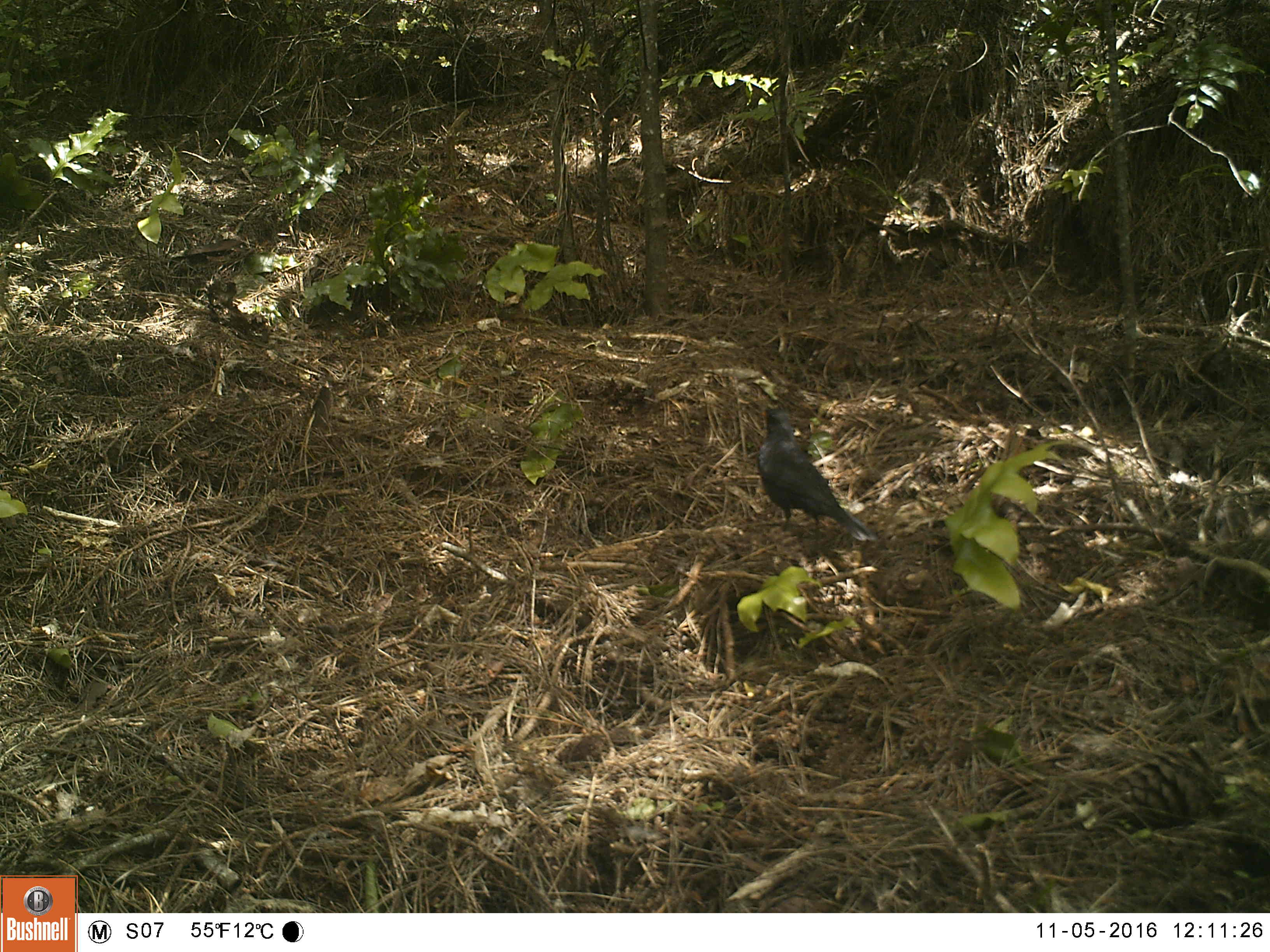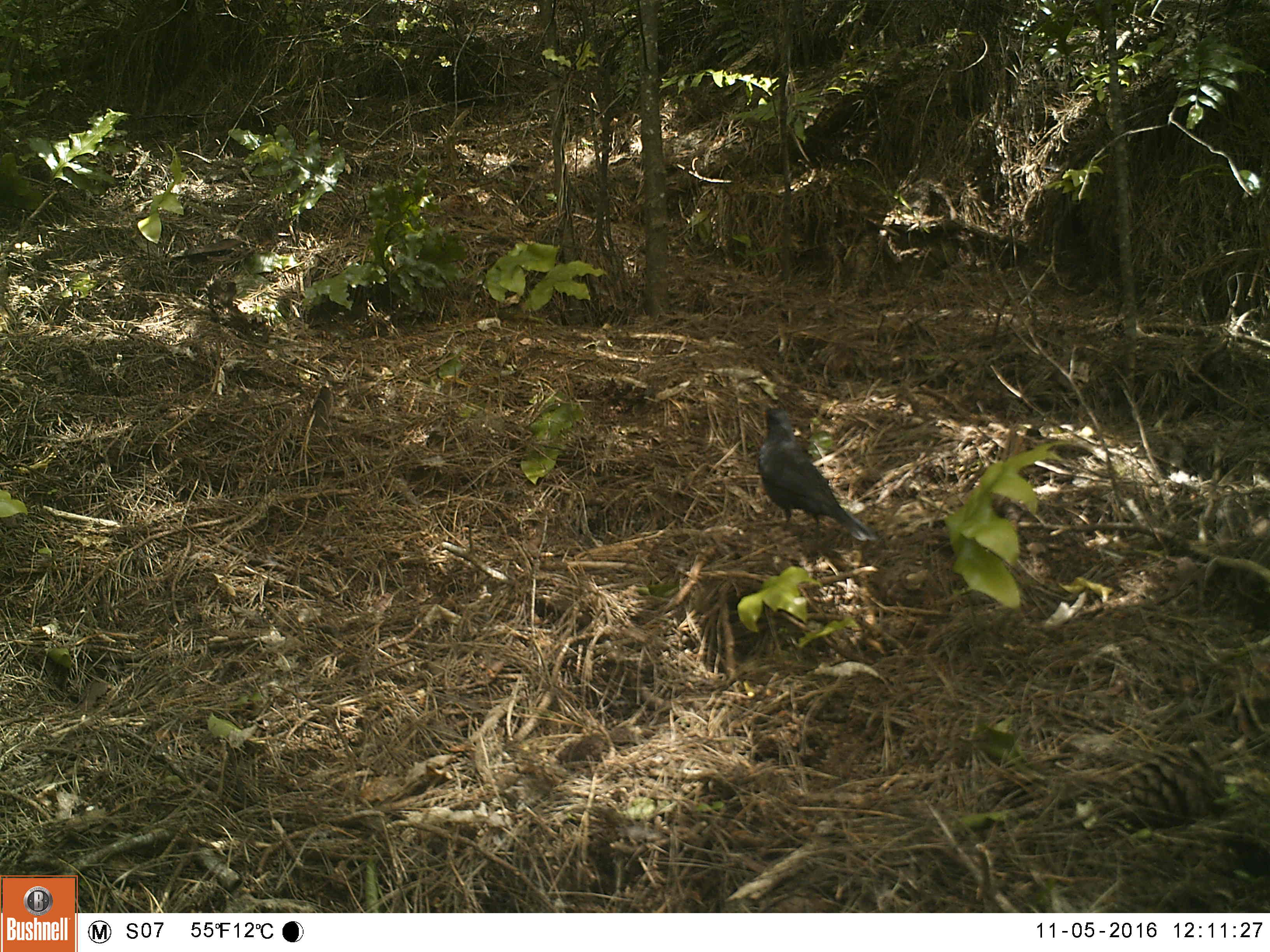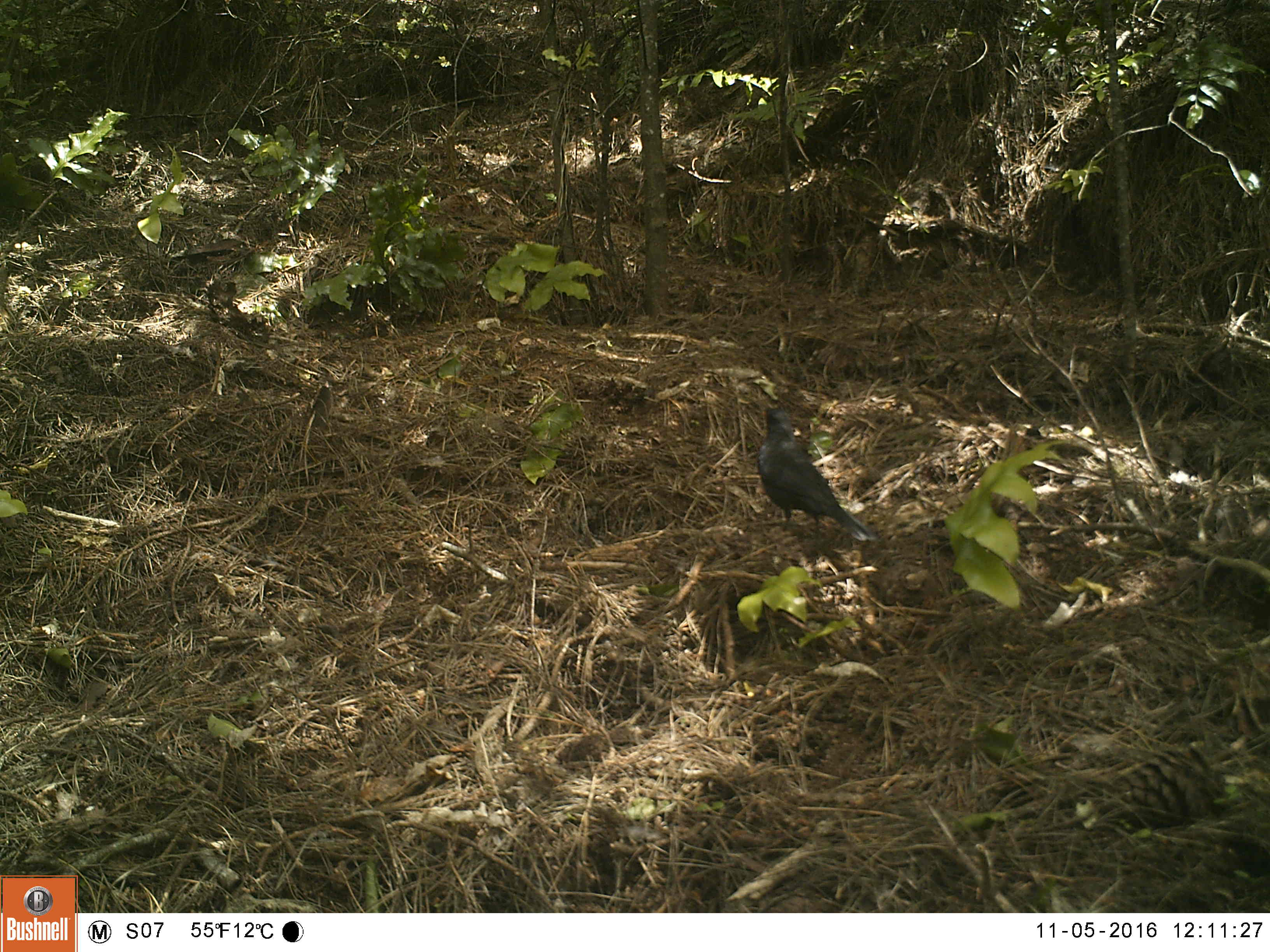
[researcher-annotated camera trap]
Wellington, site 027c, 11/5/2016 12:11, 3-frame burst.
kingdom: Animalia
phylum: Chordata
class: Aves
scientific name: Aves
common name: bird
Bird (Aves).